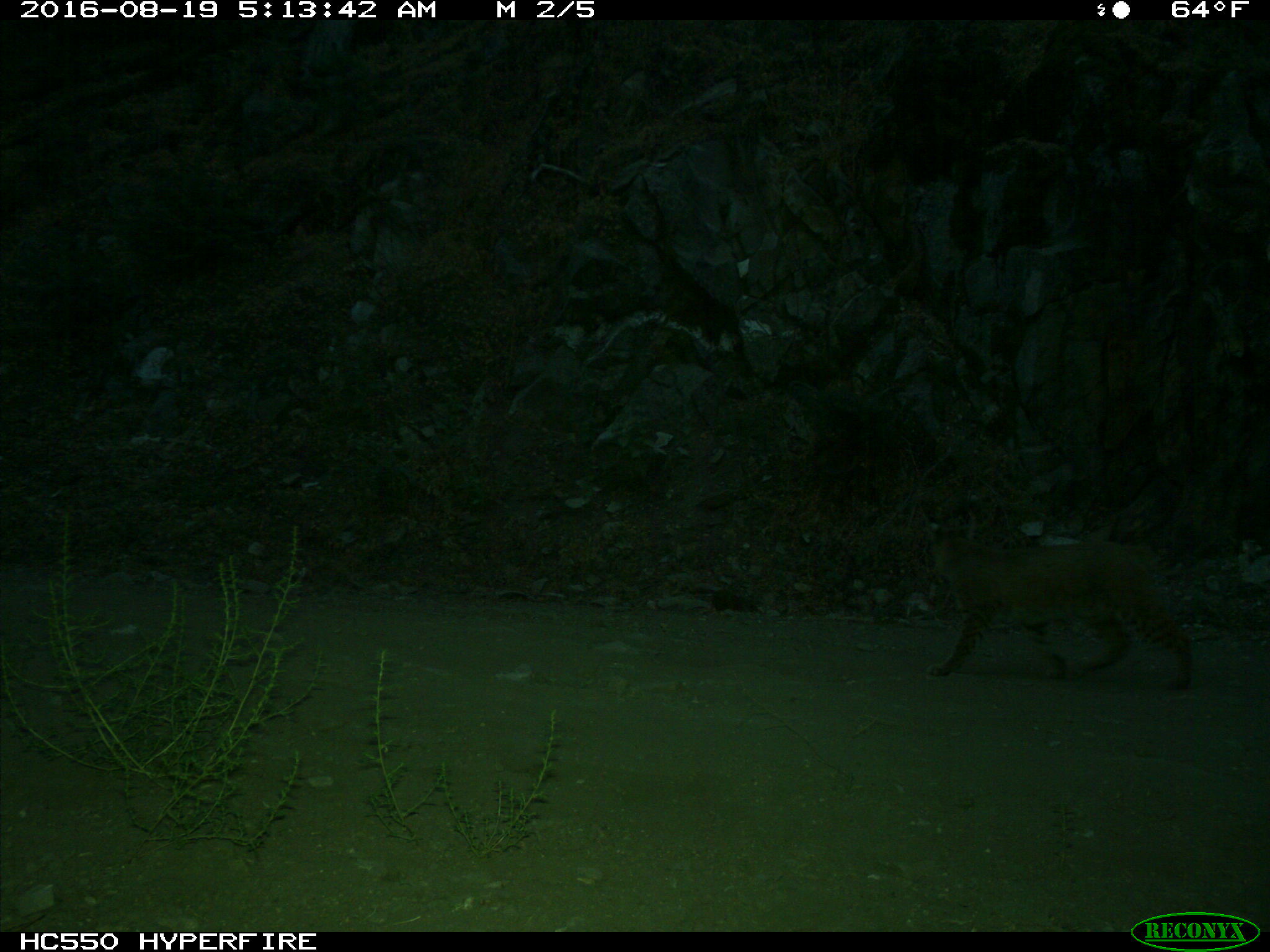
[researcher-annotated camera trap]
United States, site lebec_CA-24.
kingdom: Animalia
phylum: Chordata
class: Mammalia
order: Carnivora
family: Felidae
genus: Lynx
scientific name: Lynx rufus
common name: bobcat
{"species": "Lynx rufus (bobcat)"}